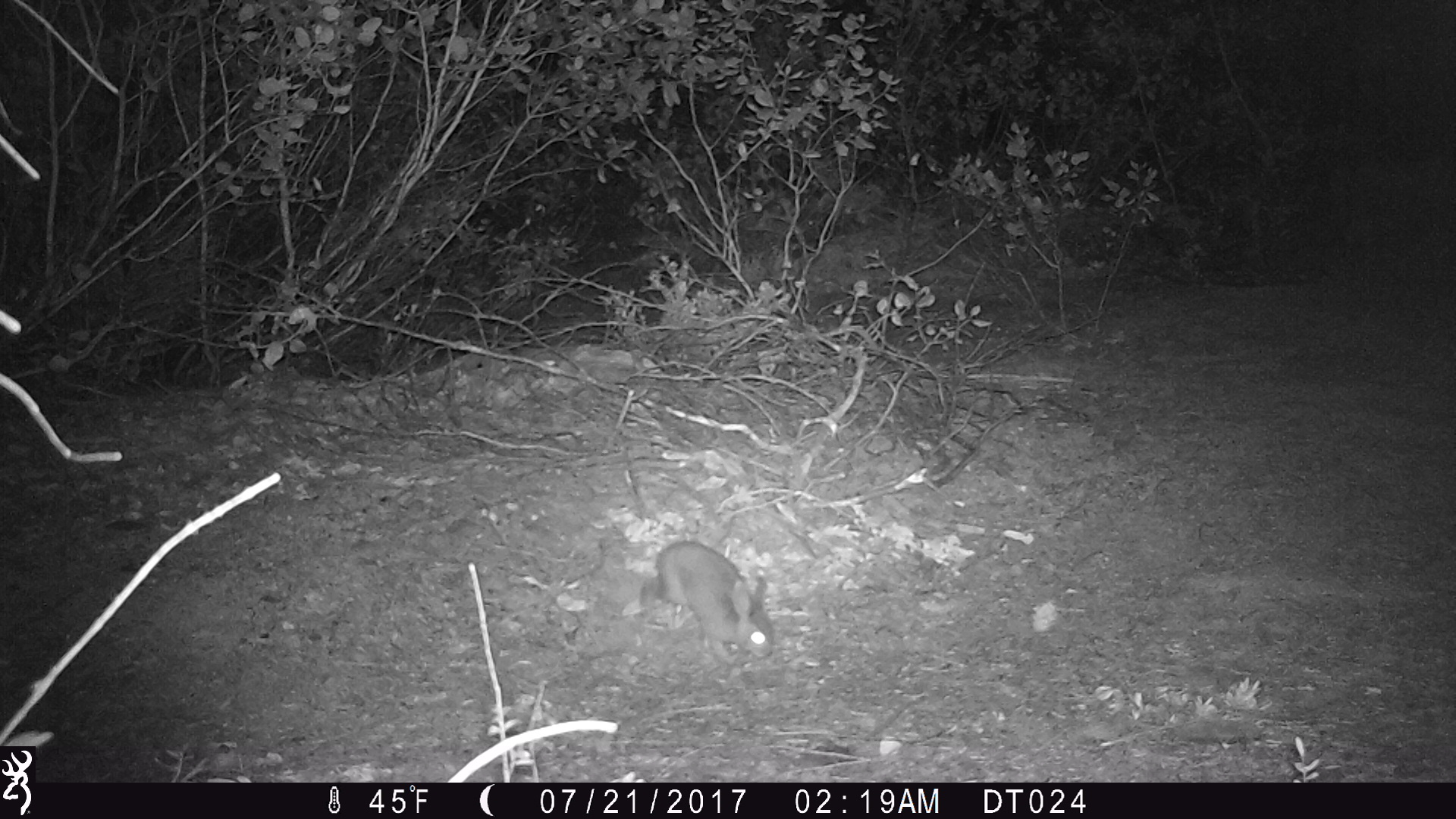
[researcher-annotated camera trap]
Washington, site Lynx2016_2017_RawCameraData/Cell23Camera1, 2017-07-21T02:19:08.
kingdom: Animalia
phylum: Chordata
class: Mammalia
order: Lagomorpha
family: Leporidae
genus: Lepus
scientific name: Lepus americanus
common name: snowshoe hare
Lepus americanus (snowshoe hare). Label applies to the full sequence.